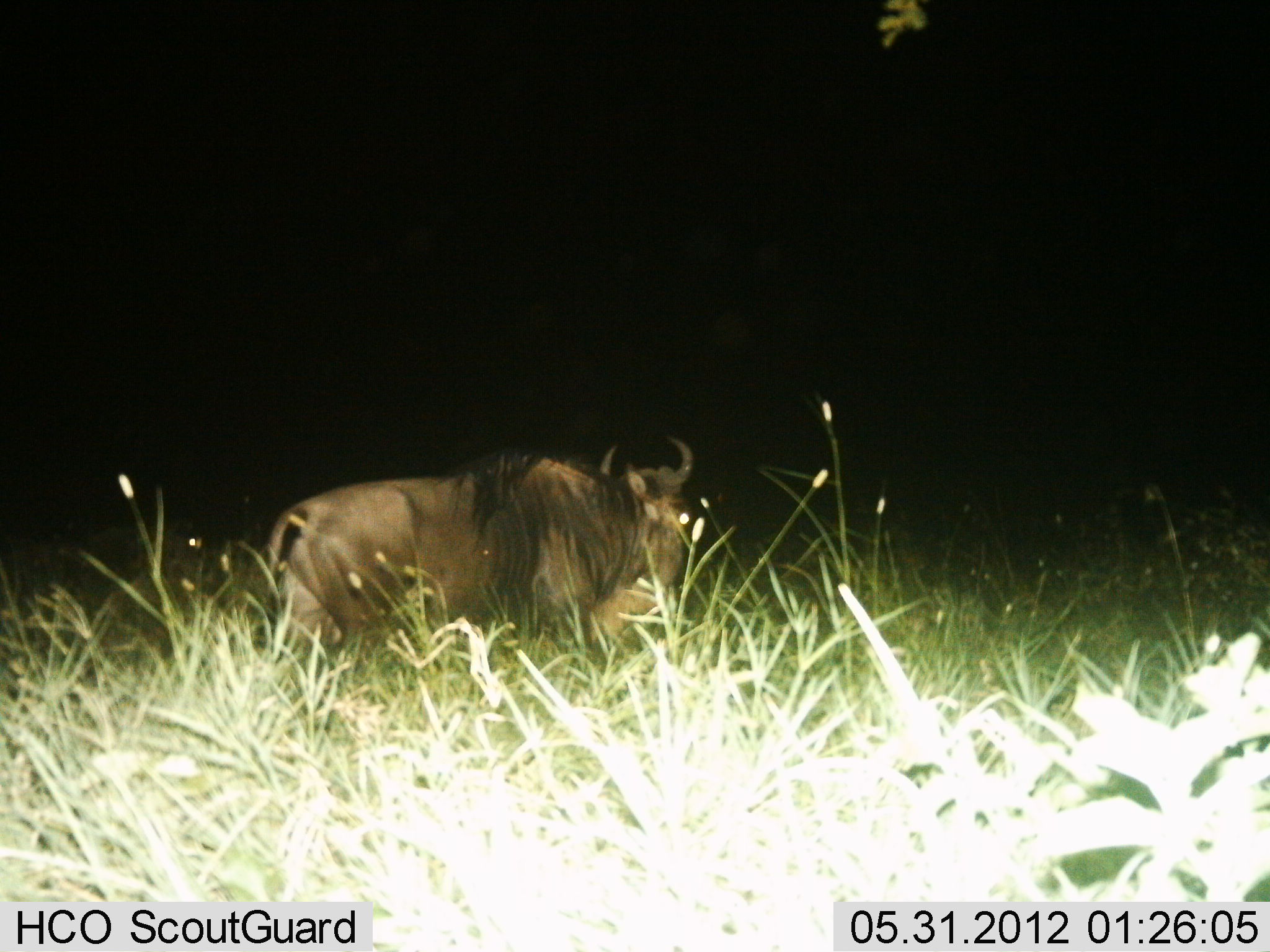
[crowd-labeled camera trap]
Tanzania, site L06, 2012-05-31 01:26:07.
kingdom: Animalia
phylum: Chordata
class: Mammalia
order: Artiodactyla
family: Bovidae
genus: Connochaetes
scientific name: Connochaetes taurinus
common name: blue wildebeest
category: wildebeest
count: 1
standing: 62%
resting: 10%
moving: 29%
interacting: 0%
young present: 0%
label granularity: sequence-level